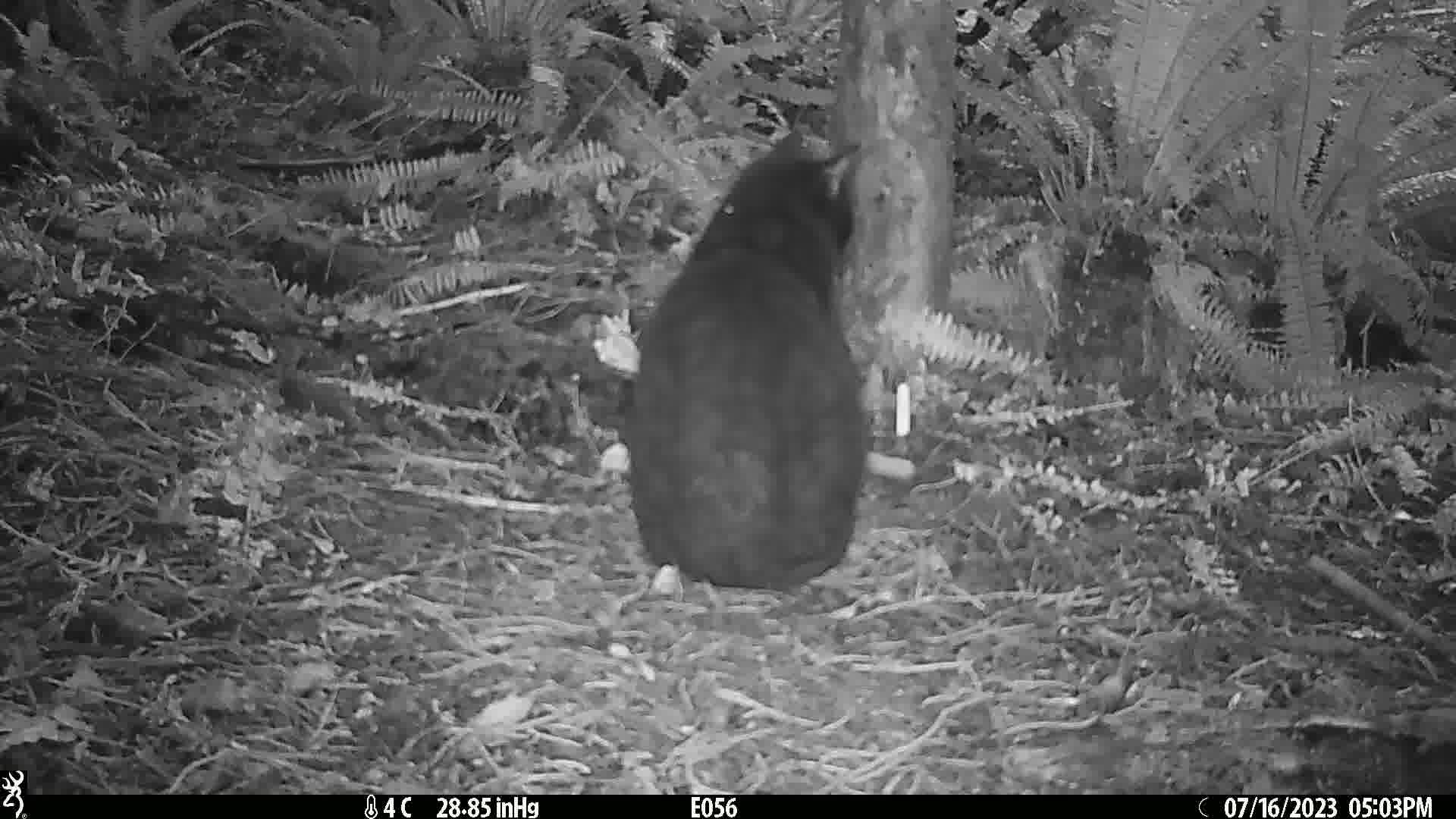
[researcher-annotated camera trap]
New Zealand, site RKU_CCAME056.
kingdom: Animalia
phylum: Chordata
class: Mammalia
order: Carnivora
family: Felidae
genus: Felis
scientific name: Felis catus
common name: domestic cat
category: cat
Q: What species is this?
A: Cat (domestic cat) (Felis catus).